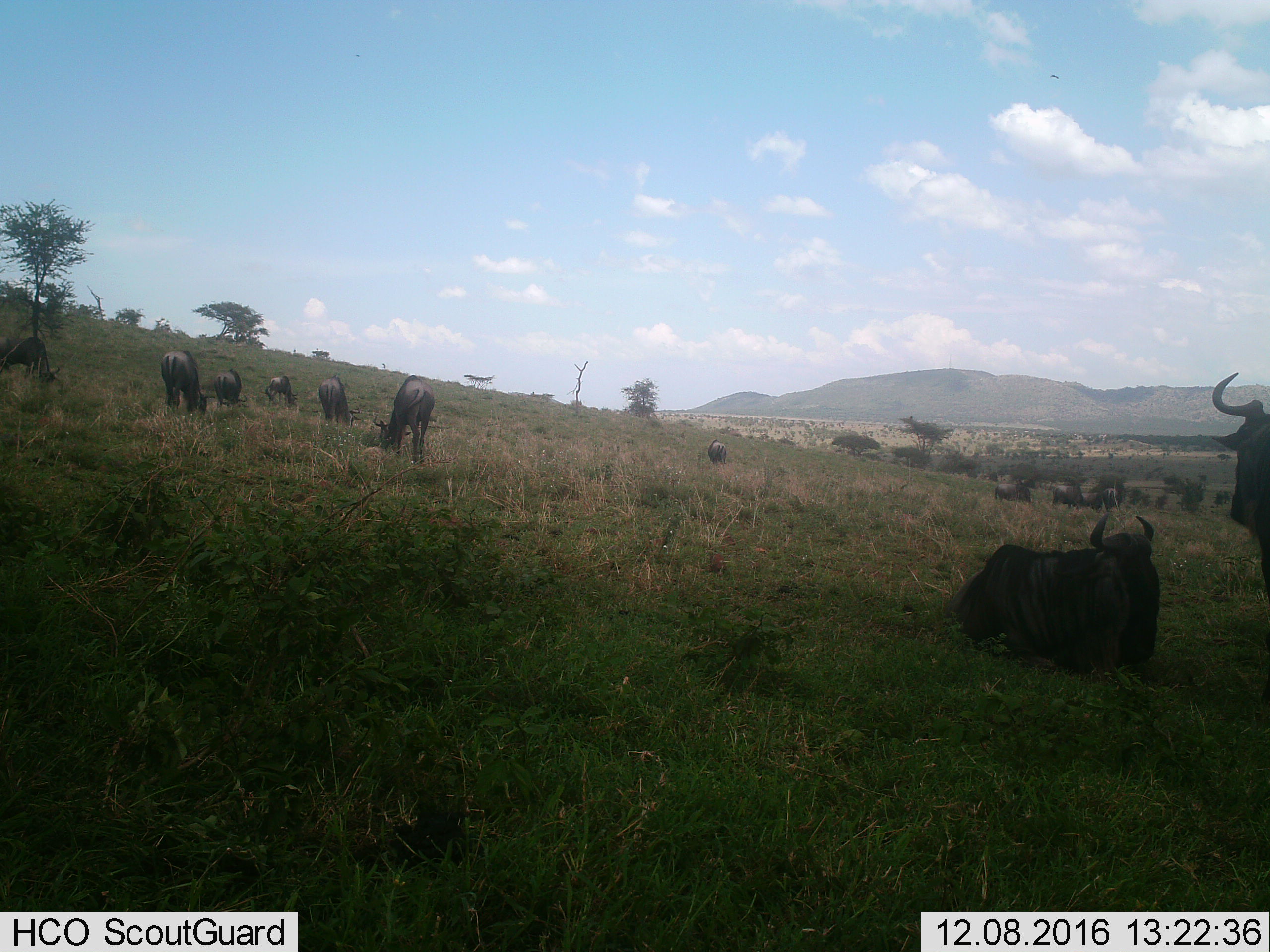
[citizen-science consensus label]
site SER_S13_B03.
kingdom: Animalia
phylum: Chordata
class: Mammalia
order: Artiodactyla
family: Bovidae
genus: Connochaetes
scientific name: Connochaetes taurinus taurinus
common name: blue wildebeest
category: wildebeestblue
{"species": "wildebeestblue (blue wildebeest) (Connochaetes taurinus taurinus)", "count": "11-50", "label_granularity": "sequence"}